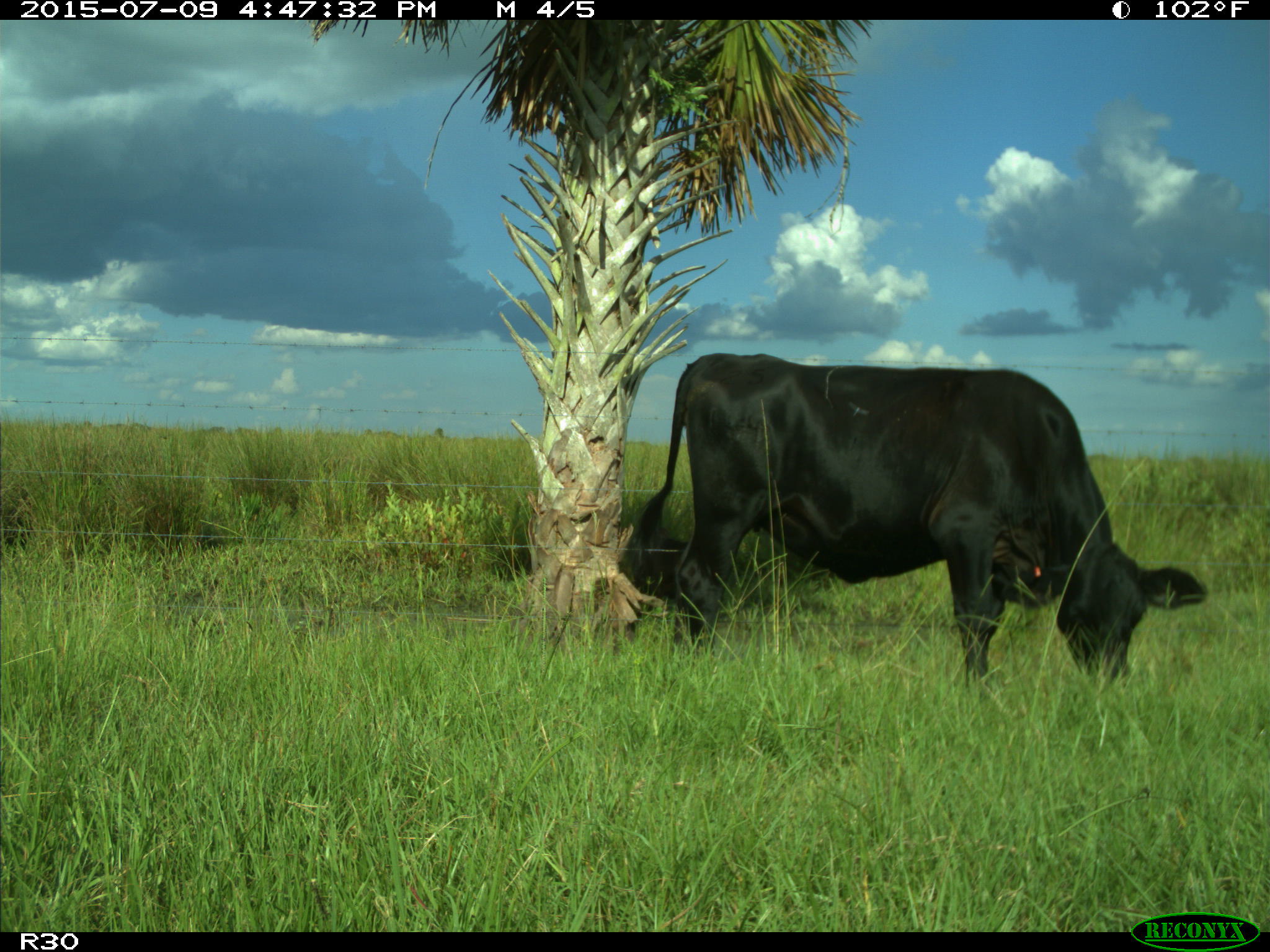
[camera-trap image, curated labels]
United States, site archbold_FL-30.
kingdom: Animalia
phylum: Chordata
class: Mammalia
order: Artiodactyla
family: Bovidae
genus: Bos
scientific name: Bos taurus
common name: domestic cow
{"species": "Bos taurus (domestic cow)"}